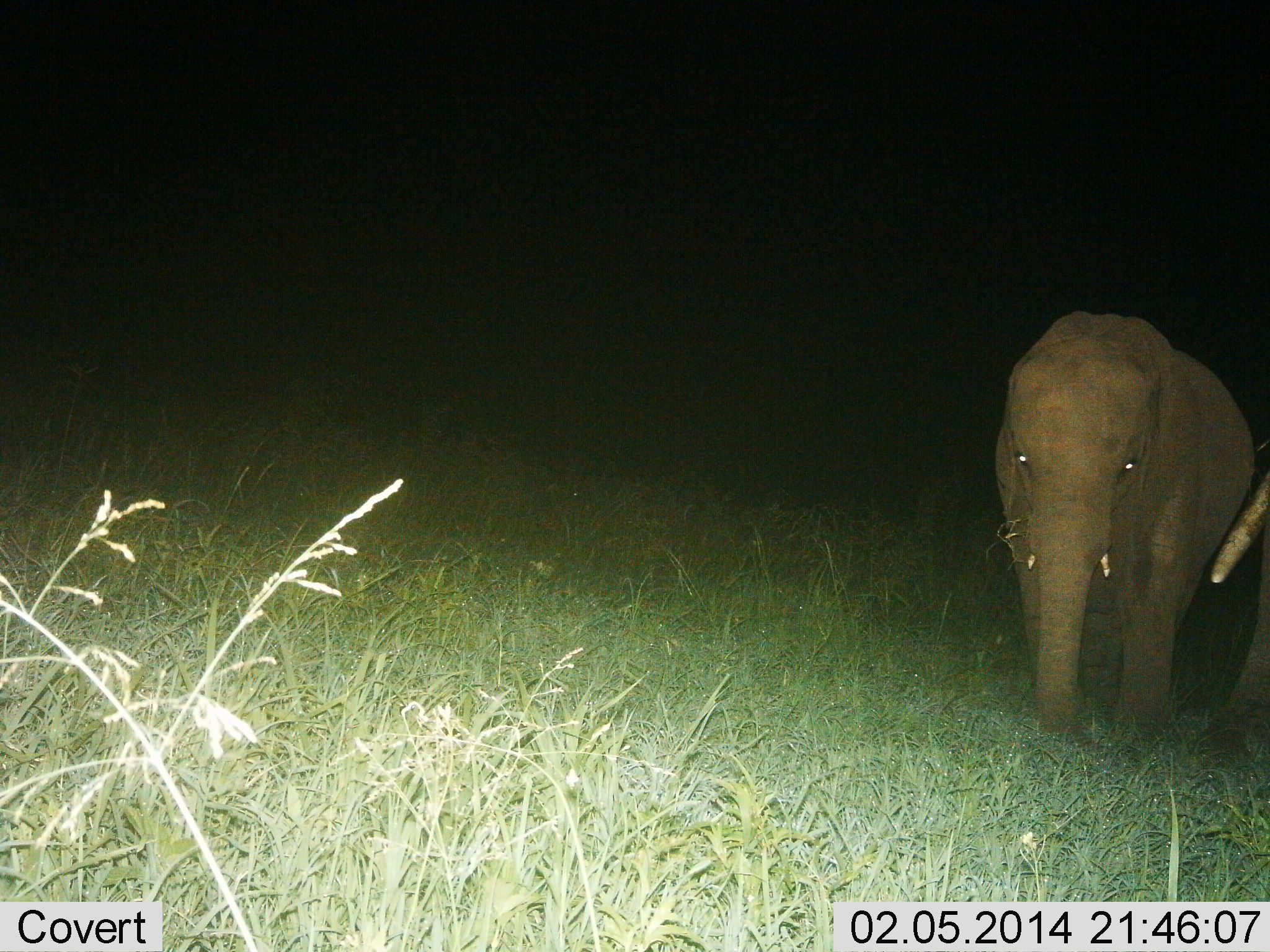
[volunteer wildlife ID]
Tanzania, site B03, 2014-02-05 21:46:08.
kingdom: Animalia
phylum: Chordata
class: Mammalia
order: Proboscidea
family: Elephantidae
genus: Loxodonta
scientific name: Loxodonta africana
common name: african bush elephant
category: elephant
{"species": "elephant (african bush elephant) (Loxodonta africana)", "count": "2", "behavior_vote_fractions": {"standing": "80%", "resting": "10%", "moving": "20%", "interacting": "10%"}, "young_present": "60%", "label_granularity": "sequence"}